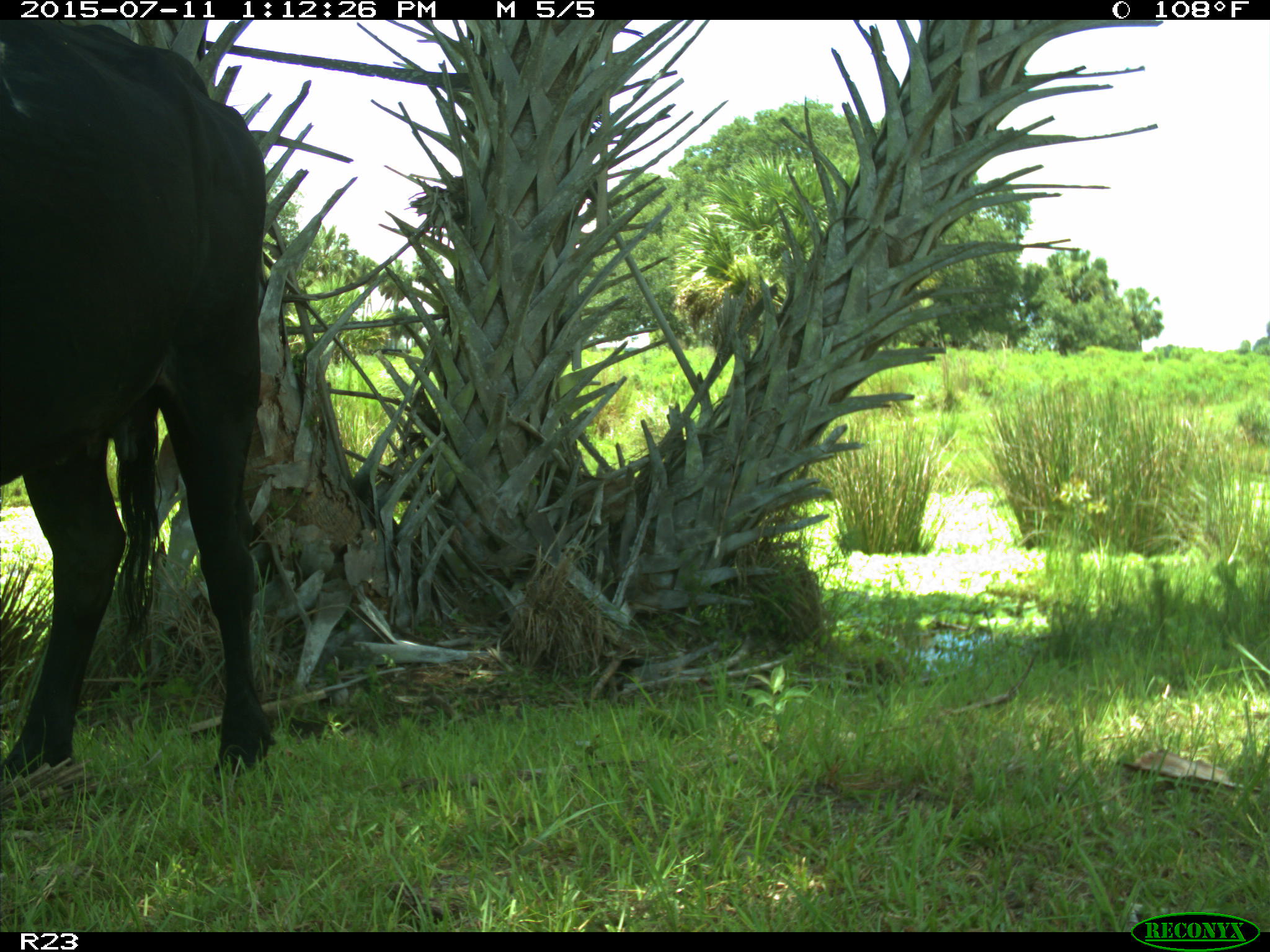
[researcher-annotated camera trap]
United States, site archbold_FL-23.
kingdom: Animalia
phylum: Chordata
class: Mammalia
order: Artiodactyla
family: Bovidae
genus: Bos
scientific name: Bos taurus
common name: domestic cow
Bos taurus (domestic cow).